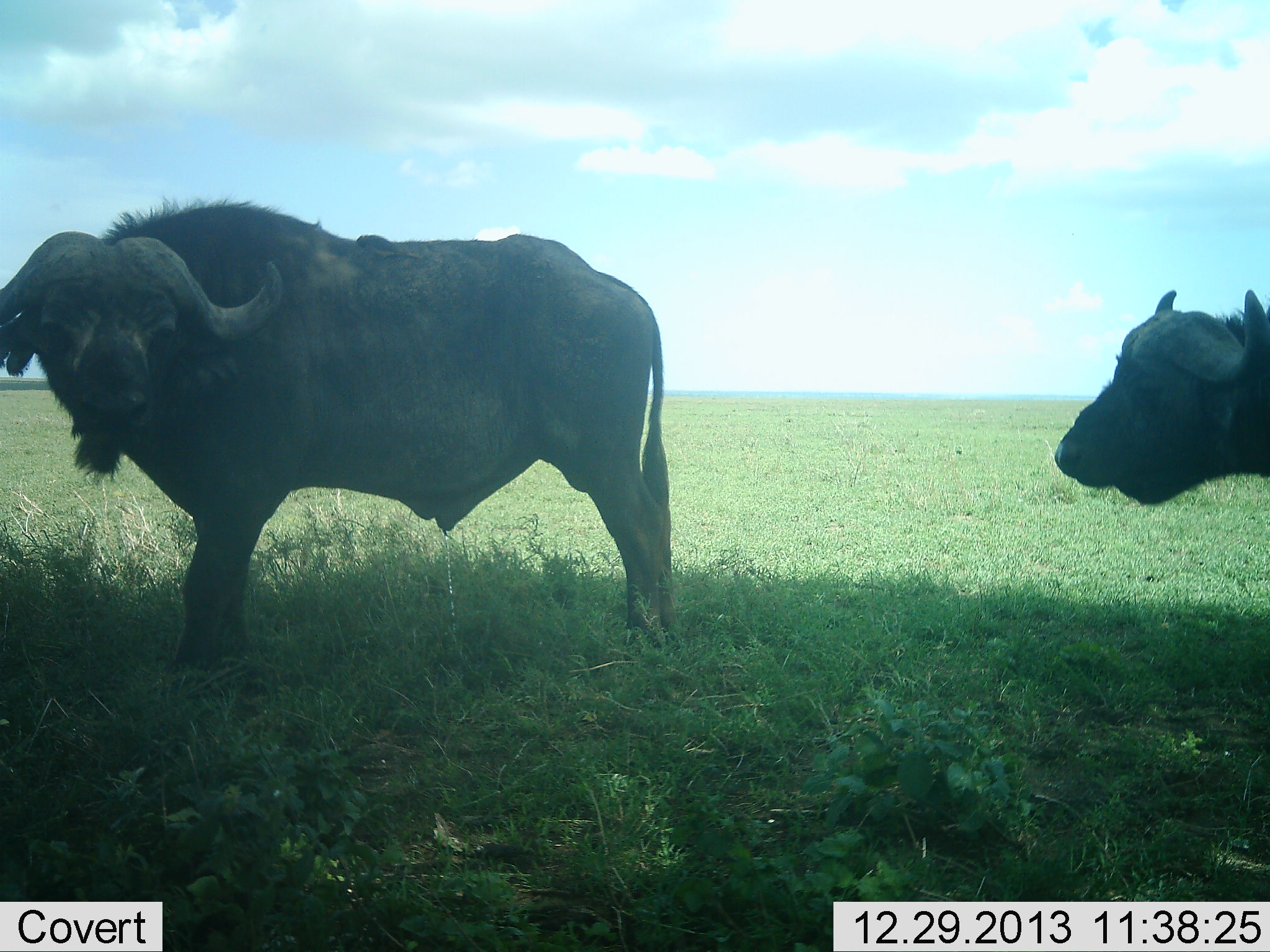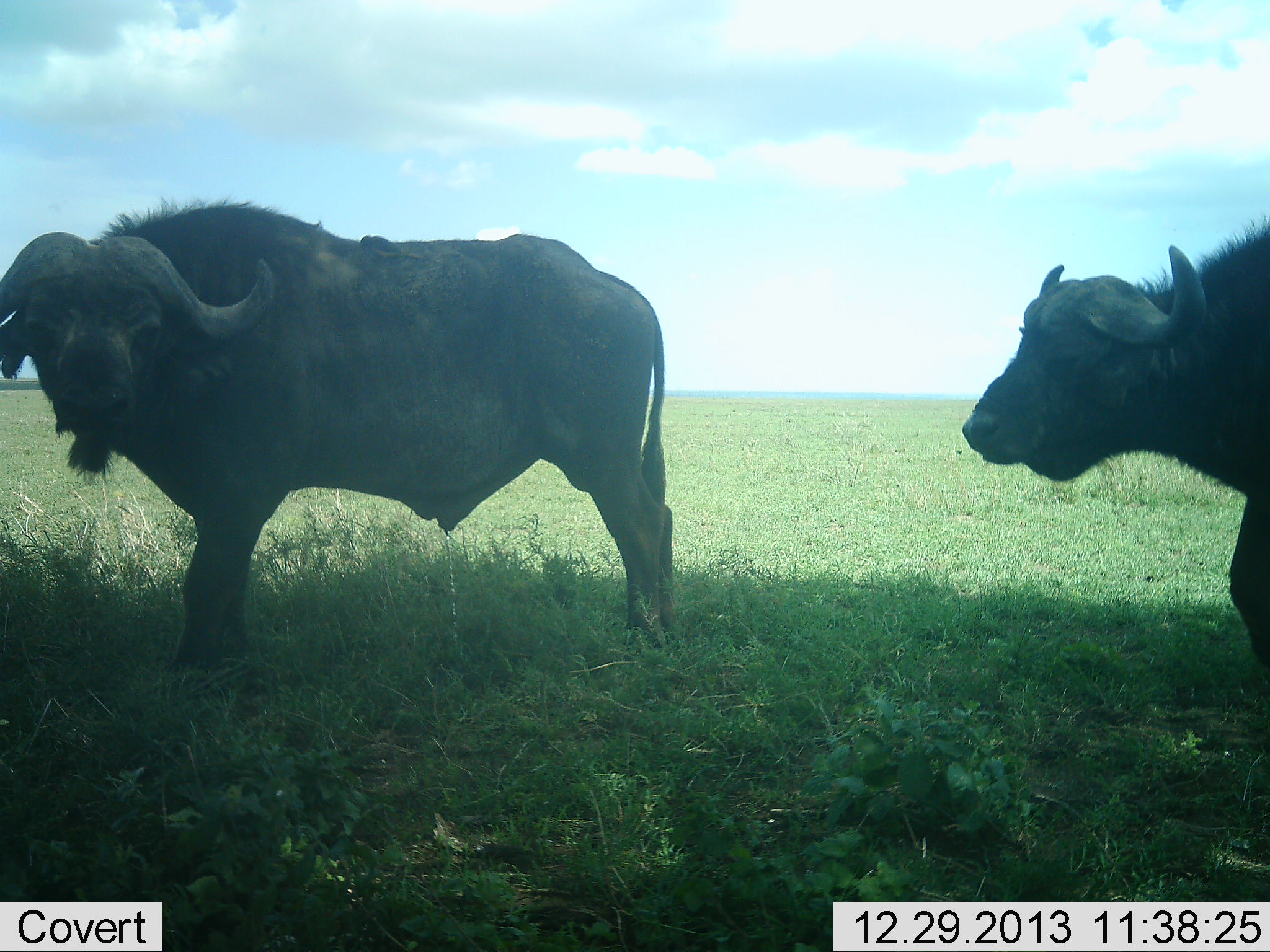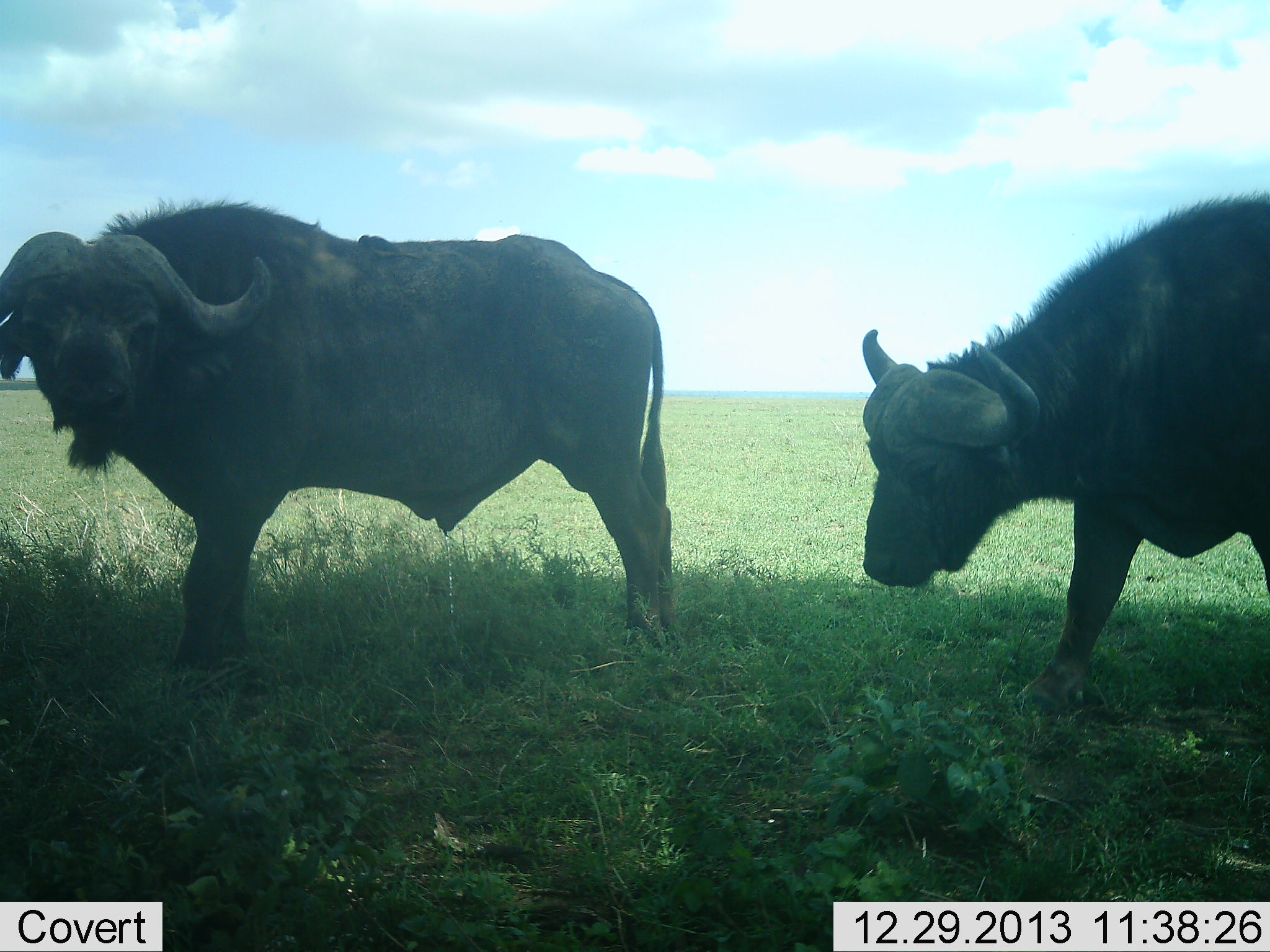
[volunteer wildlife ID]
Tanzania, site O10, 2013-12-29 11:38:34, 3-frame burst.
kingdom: Animalia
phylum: Chordata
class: Mammalia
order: Artiodactyla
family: Bovidae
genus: Syncerus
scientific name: Syncerus caffer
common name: cape buffalo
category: buffalo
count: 2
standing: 100%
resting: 0%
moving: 75%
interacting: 8%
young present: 0%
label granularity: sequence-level